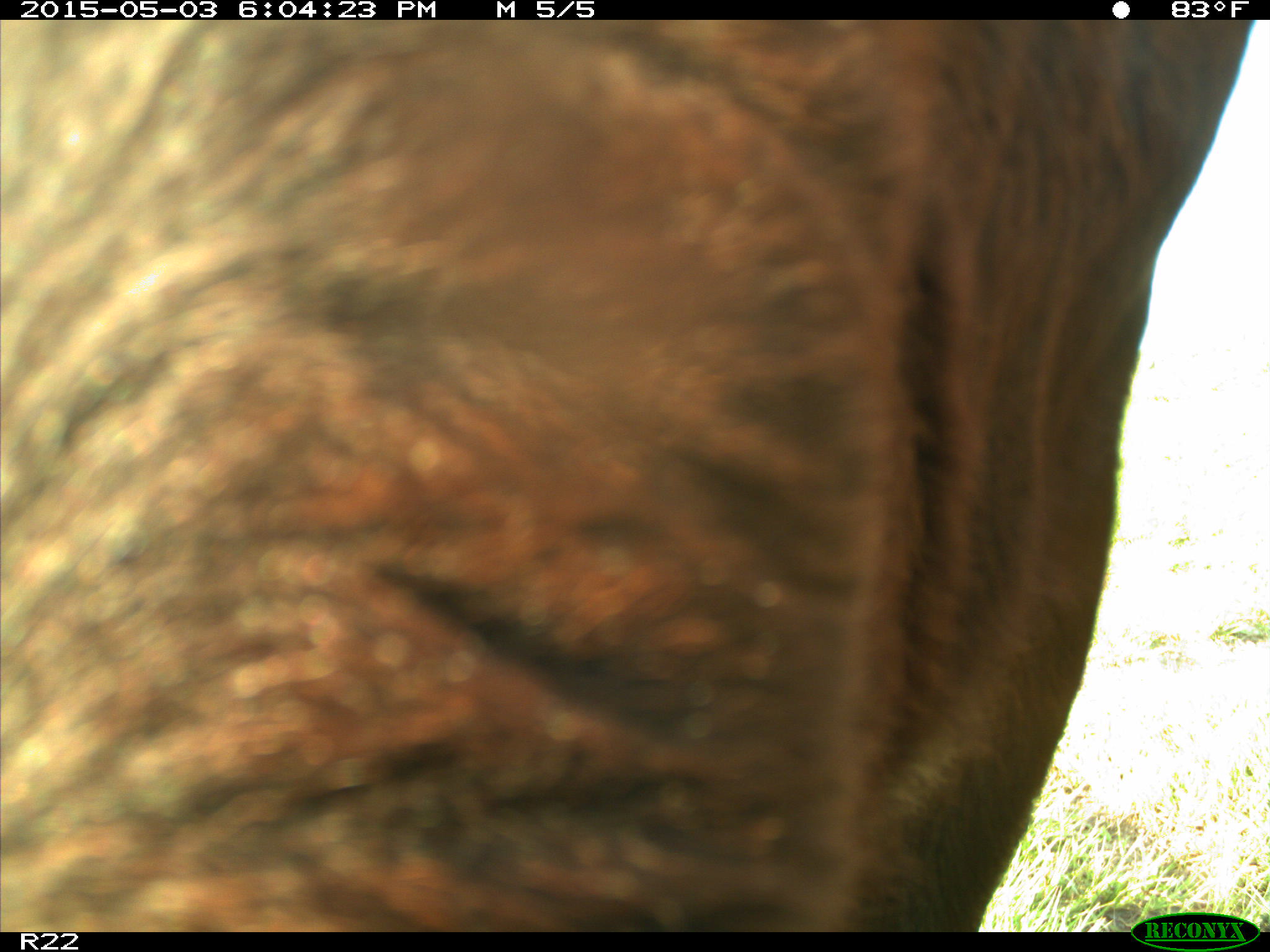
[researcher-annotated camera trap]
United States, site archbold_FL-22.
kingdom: Animalia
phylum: Chordata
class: Mammalia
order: Artiodactyla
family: Bovidae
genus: Bos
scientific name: Bos taurus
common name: domestic cow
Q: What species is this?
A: Bos taurus (domestic cow).